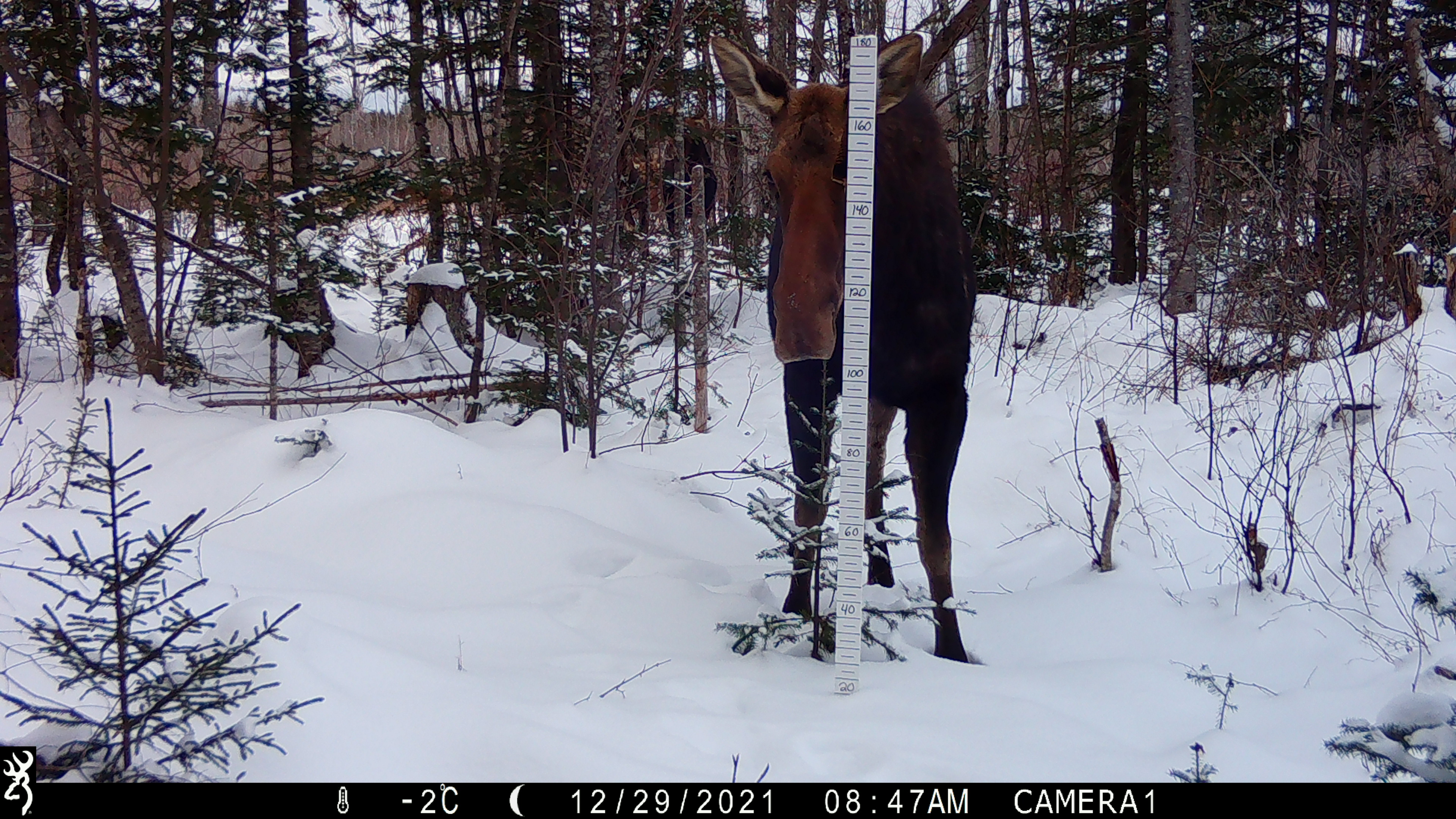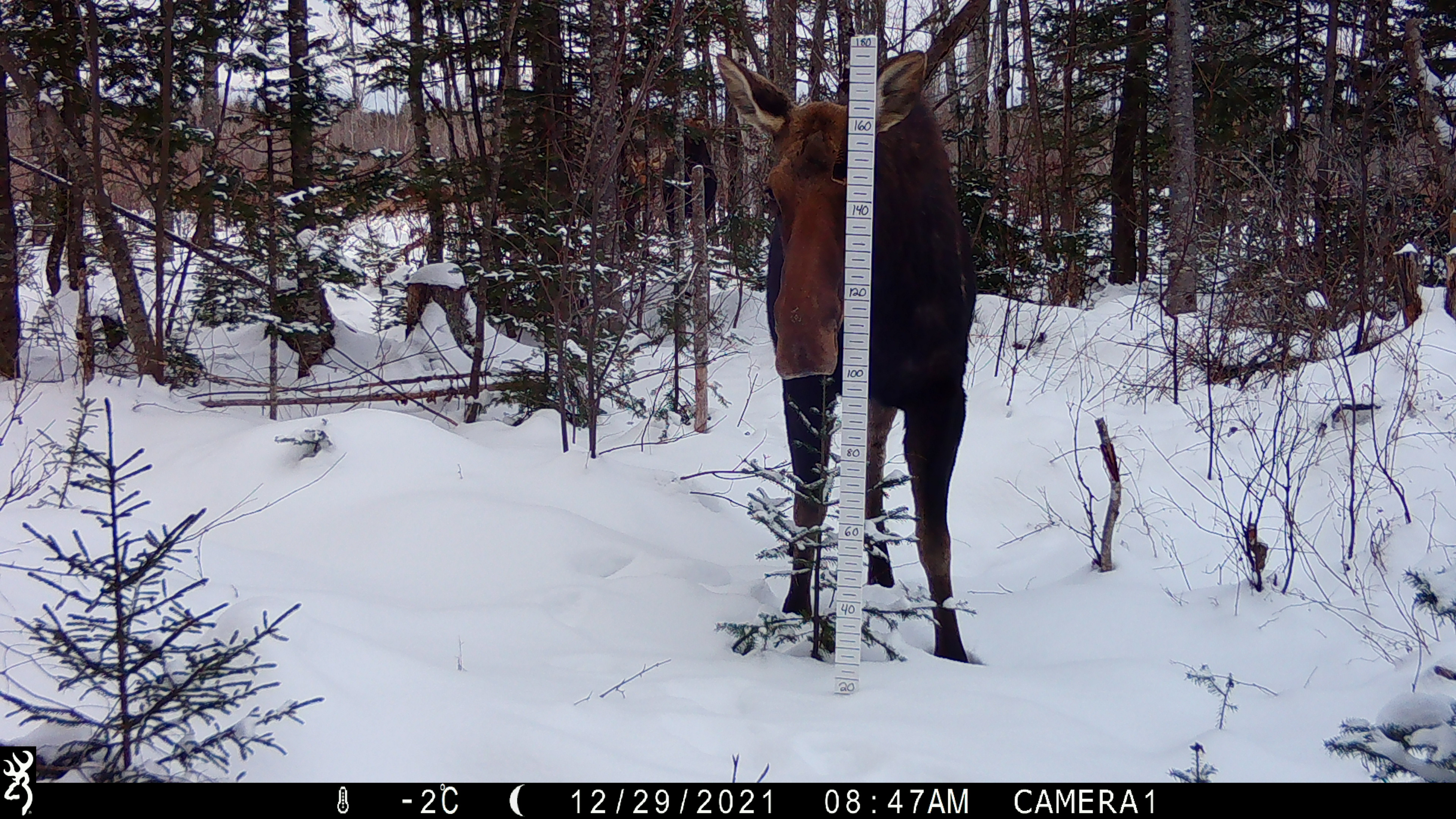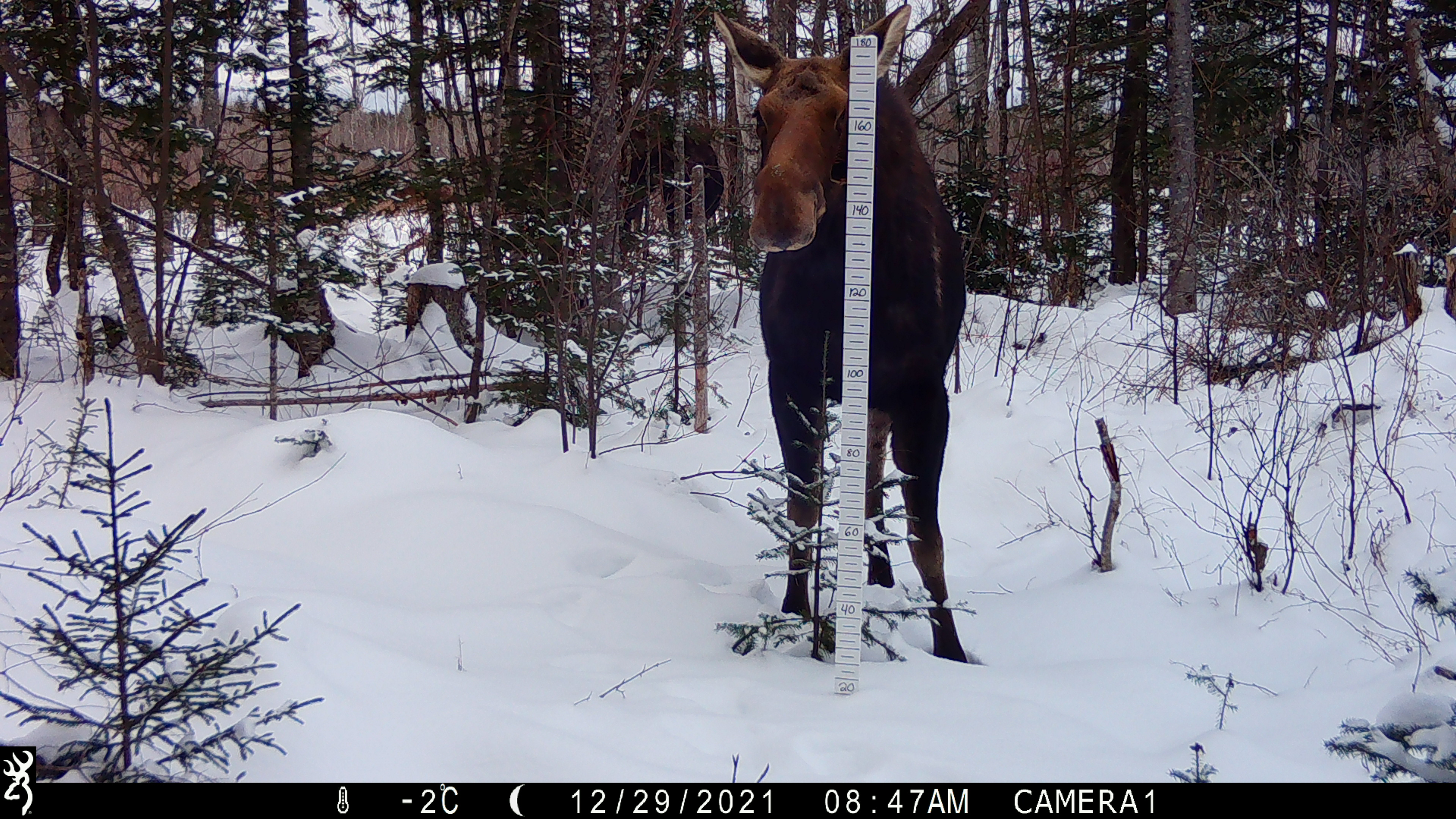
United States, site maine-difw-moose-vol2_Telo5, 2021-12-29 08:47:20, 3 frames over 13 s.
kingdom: Animalia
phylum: Chordata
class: Mammalia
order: Artiodactyla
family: Cervidae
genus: Alces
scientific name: Alces alces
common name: moose